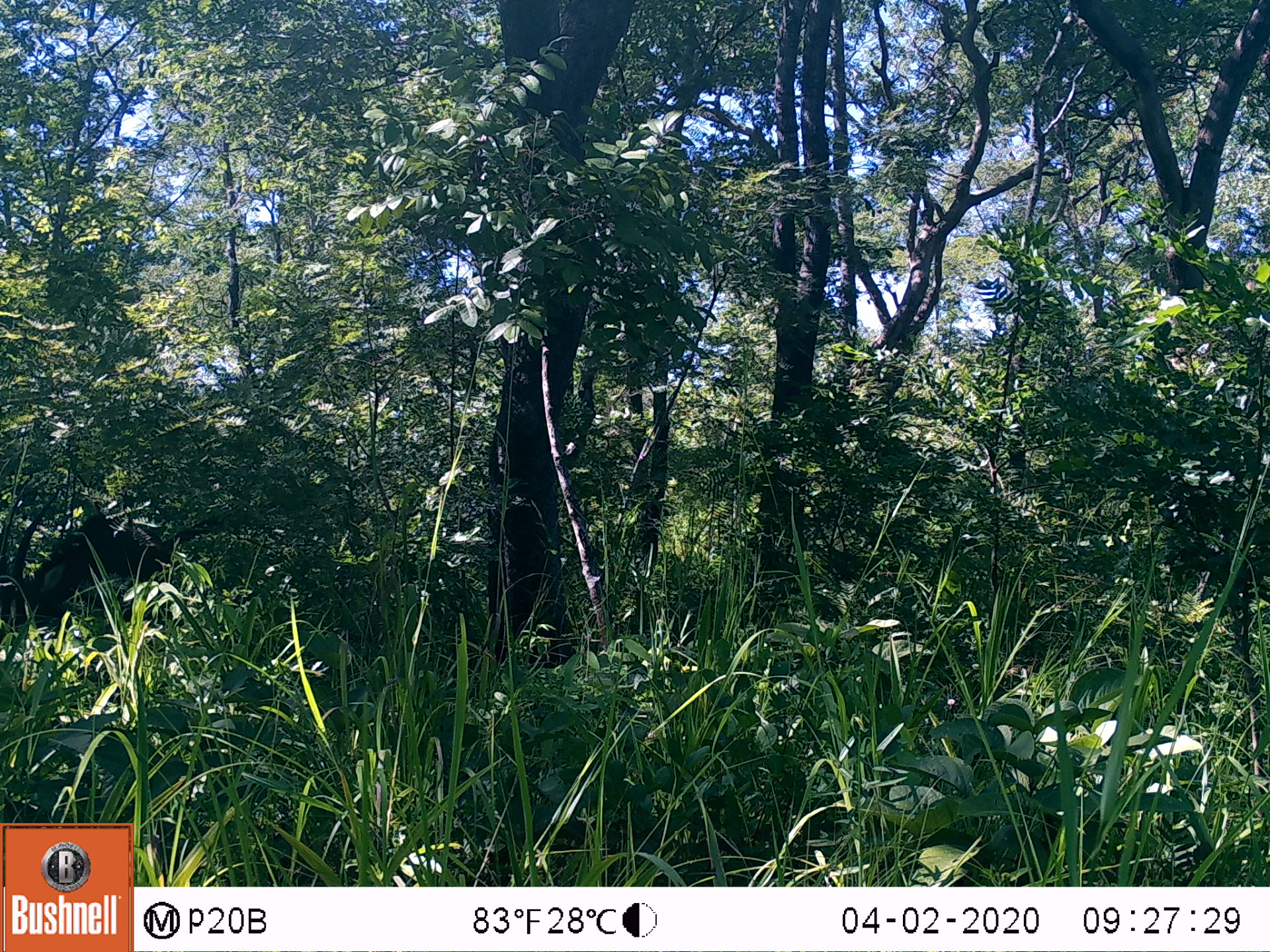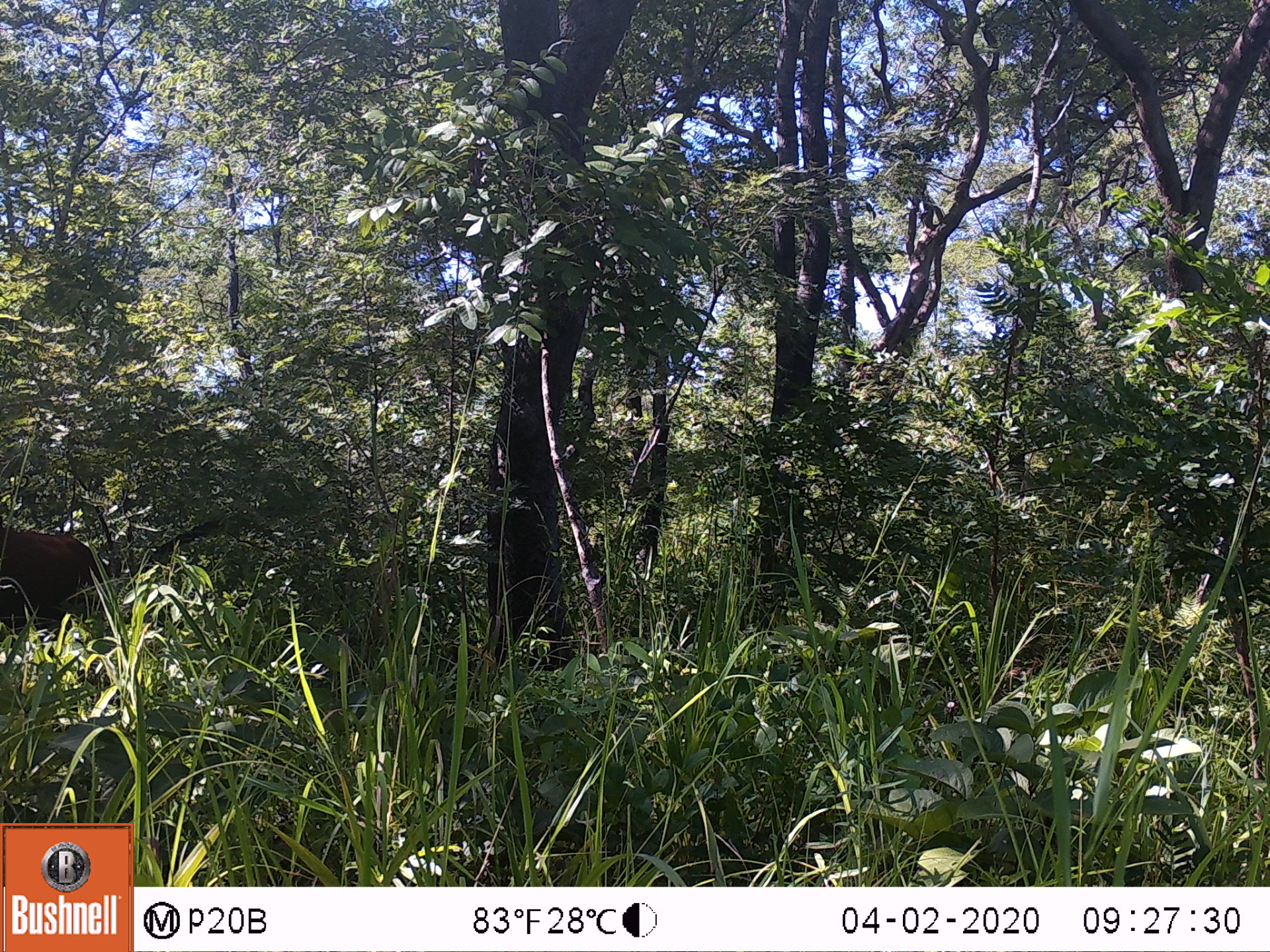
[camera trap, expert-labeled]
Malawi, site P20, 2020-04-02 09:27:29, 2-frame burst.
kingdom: Animalia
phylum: Chordata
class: Mammalia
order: Artiodactyla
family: Bovidae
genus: Hippotragus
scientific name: Hippotragus niger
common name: sable antelope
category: sable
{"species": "sable (sable antelope) (Hippotragus niger)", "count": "1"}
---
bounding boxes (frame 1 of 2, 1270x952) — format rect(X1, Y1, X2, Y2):
sable: rect(2, 469, 185, 640)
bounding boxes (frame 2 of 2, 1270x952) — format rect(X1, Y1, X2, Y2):
sable: rect(5, 523, 121, 638)